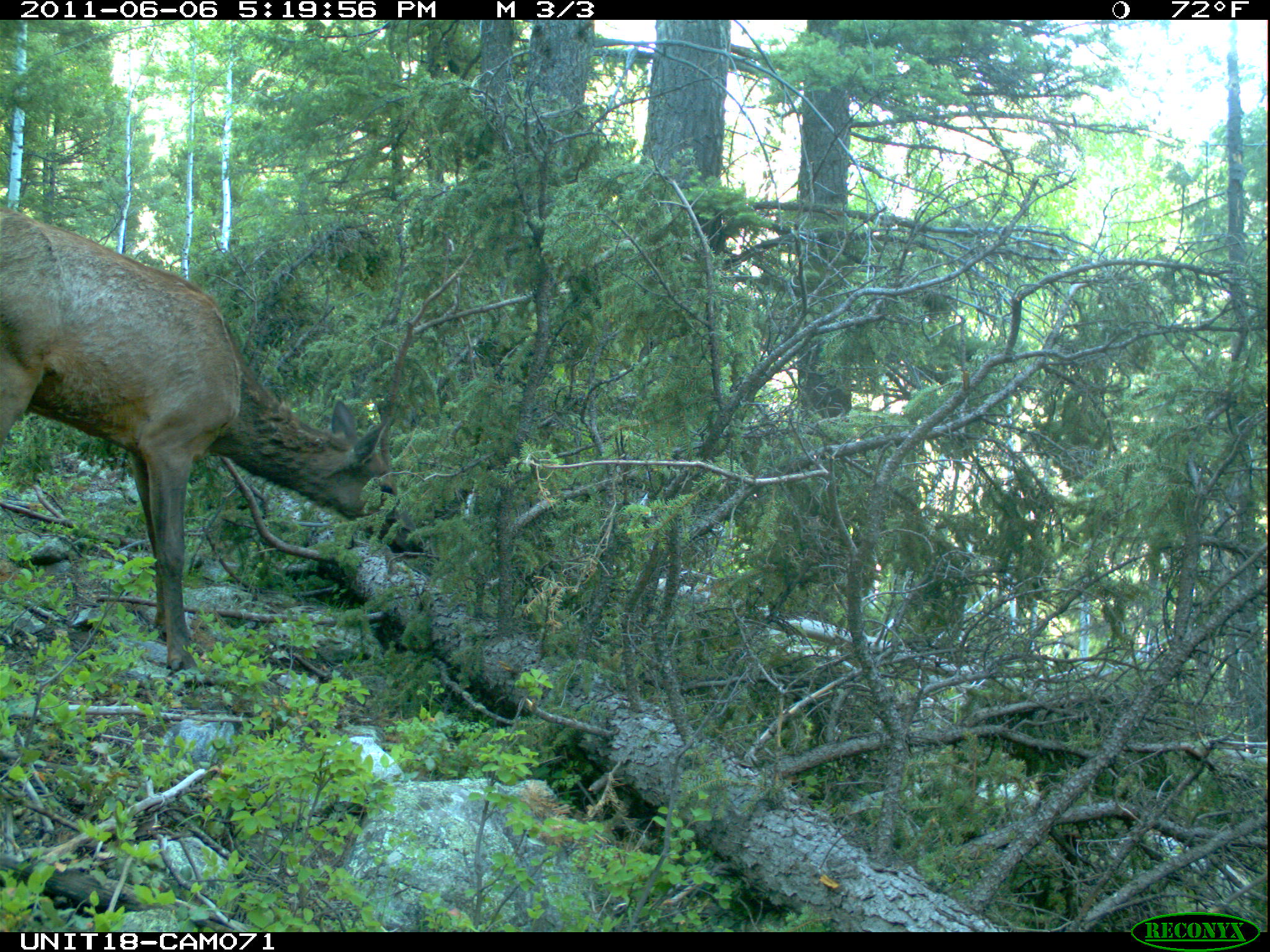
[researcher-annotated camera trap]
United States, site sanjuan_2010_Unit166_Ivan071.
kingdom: Animalia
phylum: Chordata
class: Mammalia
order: Artiodactyla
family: Cervidae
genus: Cervus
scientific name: Cervus elaphus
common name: red deer